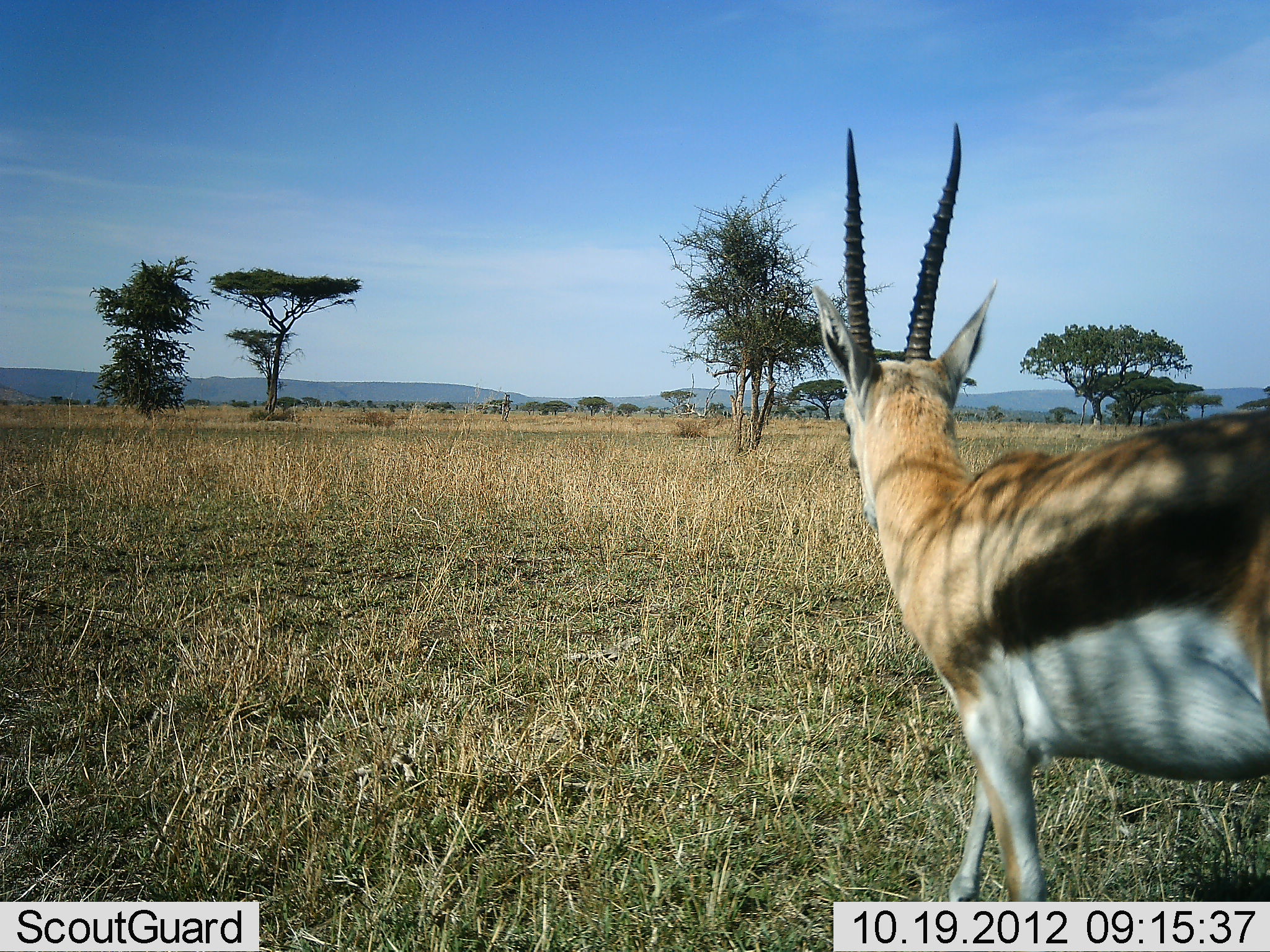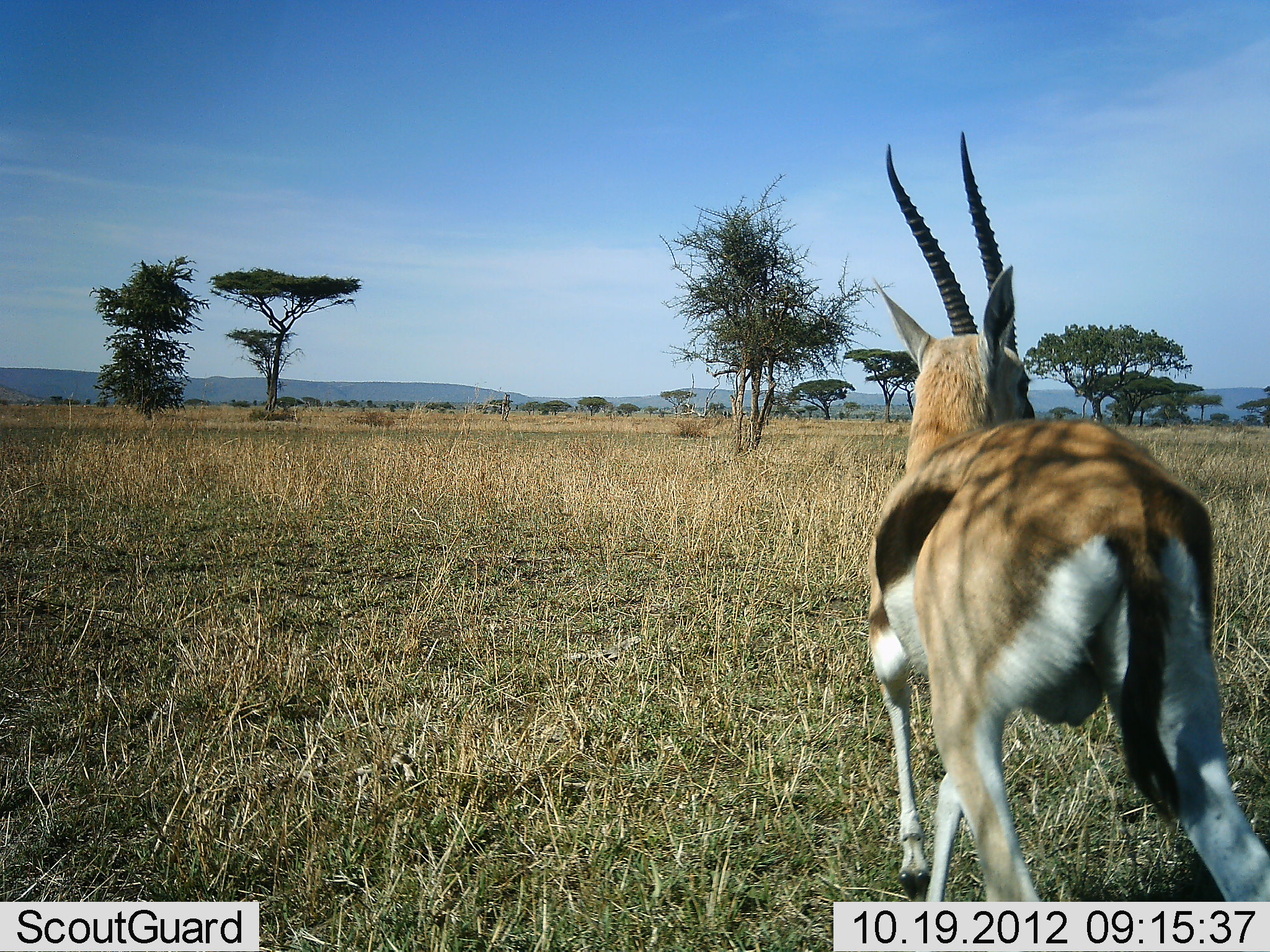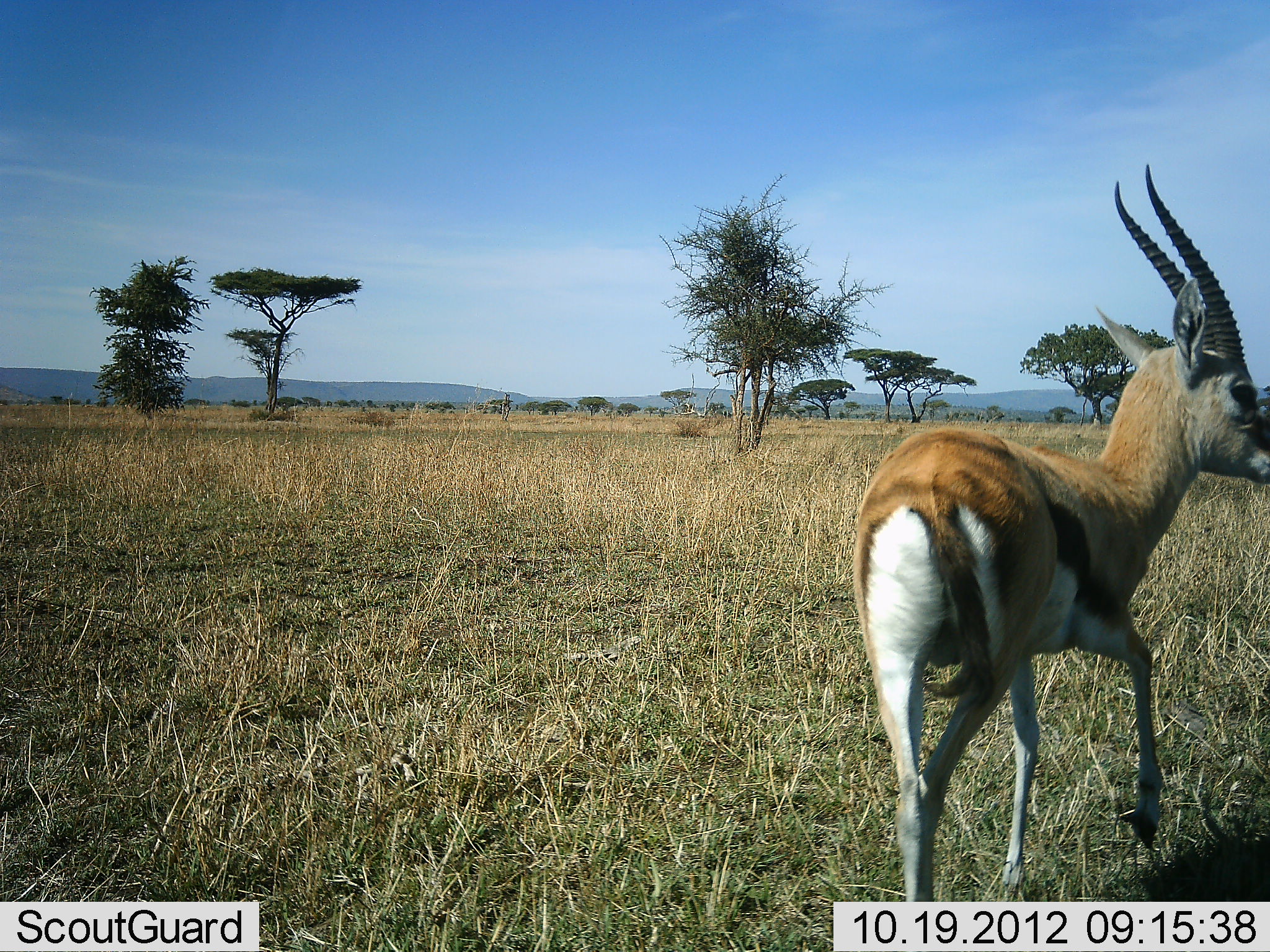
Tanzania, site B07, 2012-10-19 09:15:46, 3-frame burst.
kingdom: Animalia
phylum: Chordata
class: Mammalia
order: Artiodactyla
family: Bovidae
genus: Eudorcas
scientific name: Eudorcas thomsonii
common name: thomson's gazelle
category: gazellethomsons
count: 1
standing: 10%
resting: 0%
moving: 90%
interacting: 0%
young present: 0%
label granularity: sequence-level